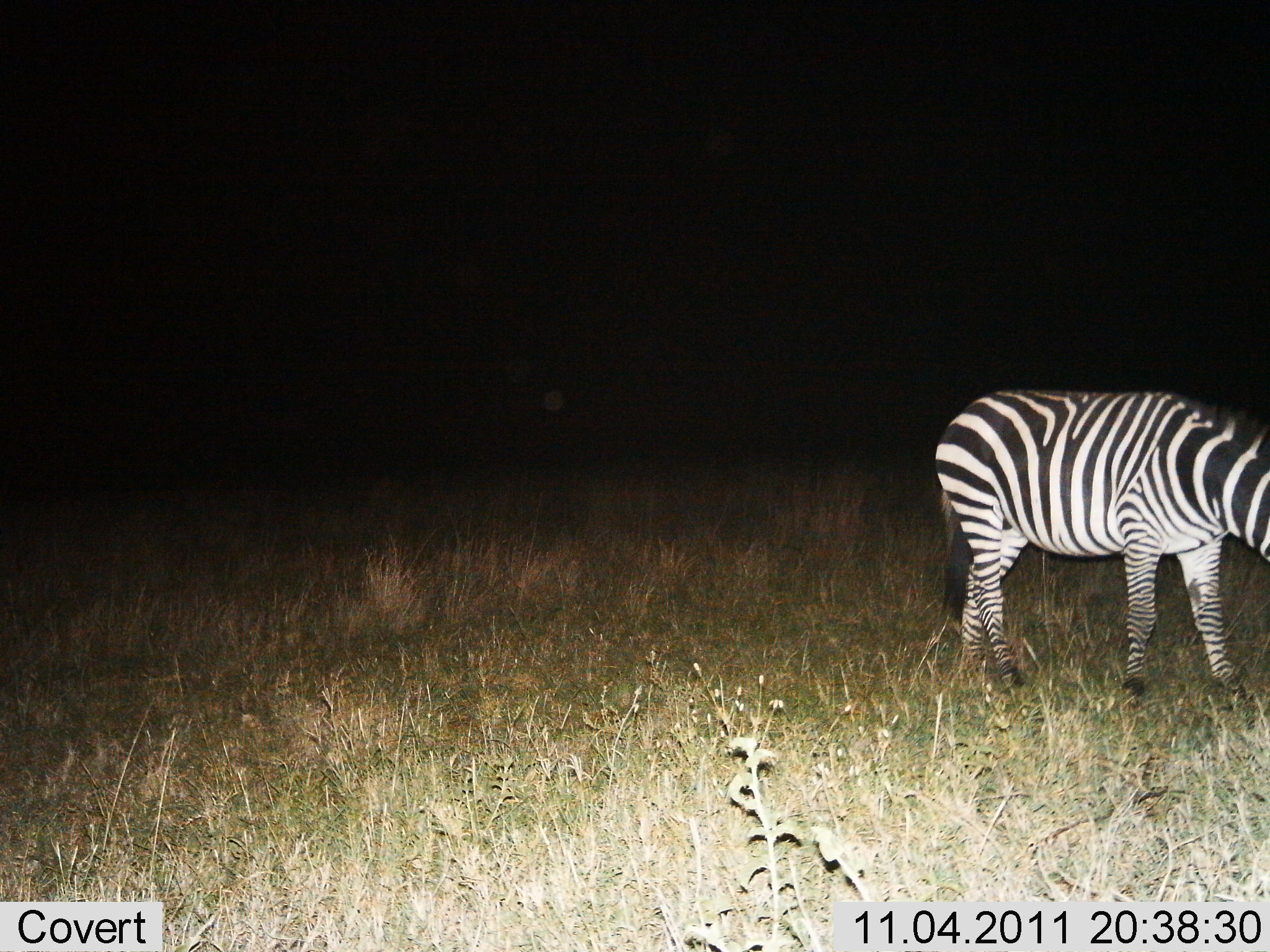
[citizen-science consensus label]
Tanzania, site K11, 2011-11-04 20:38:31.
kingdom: Animalia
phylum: Chordata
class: Mammalia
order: Perissodactyla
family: Equidae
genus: Equus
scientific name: Equus quagga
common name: plains zebra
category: zebra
Zebra (plains zebra) (Equus quagga), count 1. Behavior (volunteer vote fractions): standing 50%, resting 0%, moving 14%, interacting 0%. Young present (vote fraction): 0%. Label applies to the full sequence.